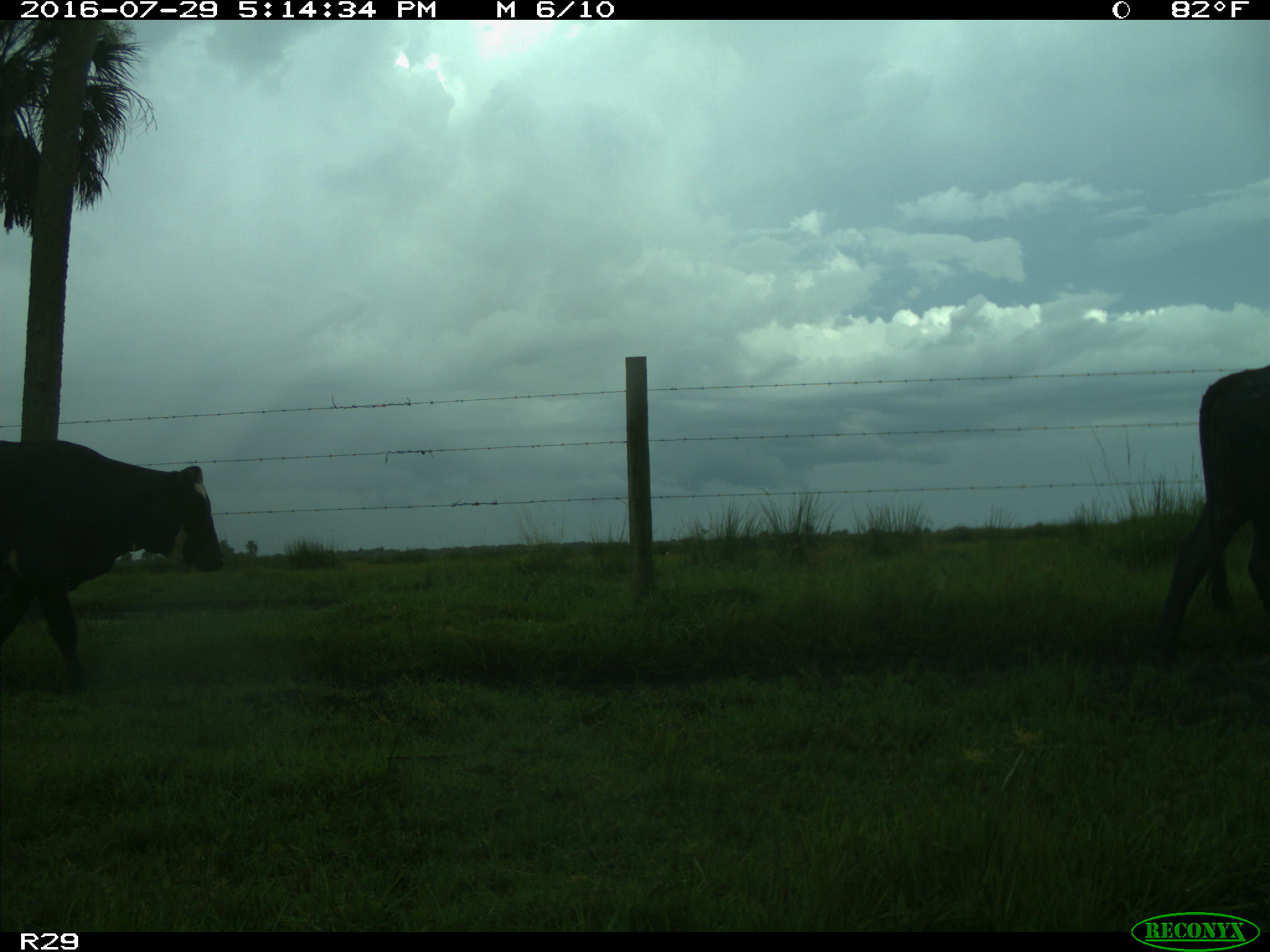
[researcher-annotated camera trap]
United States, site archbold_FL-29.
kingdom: Animalia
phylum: Chordata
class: Mammalia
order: Artiodactyla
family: Bovidae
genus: Bos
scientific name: Bos taurus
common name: domestic cow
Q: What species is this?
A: Bos taurus (domestic cow).